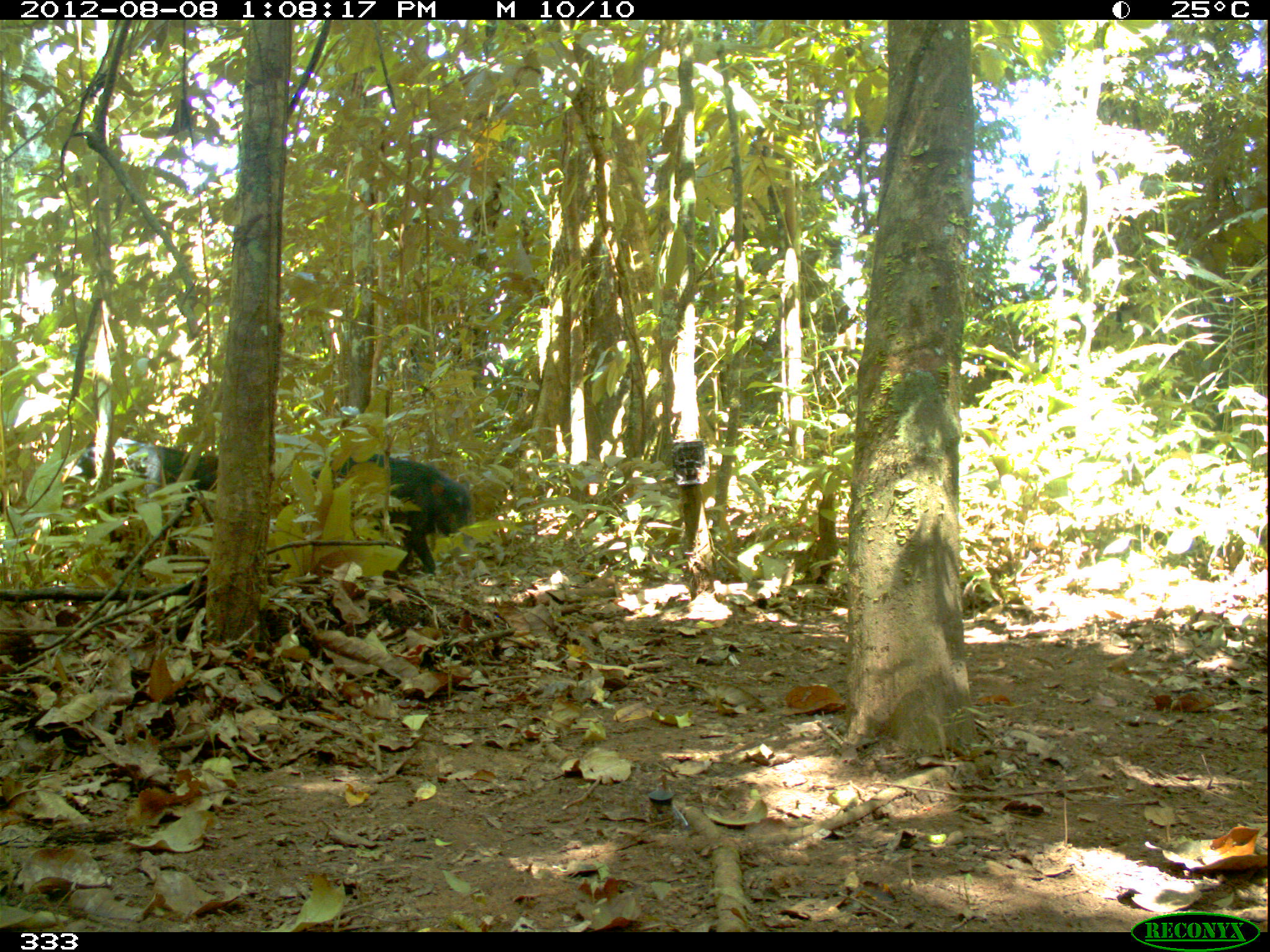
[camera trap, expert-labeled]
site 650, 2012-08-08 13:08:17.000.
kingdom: Animalia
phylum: Chordata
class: Mammalia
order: Artiodactyla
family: Tayassuidae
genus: Tayassu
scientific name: Tayassu pecari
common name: white-lipped peccary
Tayassu pecari (white-lipped peccary).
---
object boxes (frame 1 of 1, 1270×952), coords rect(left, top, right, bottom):
tayassu pecari: rect(310, 452, 476, 577); rect(77, 436, 219, 553)